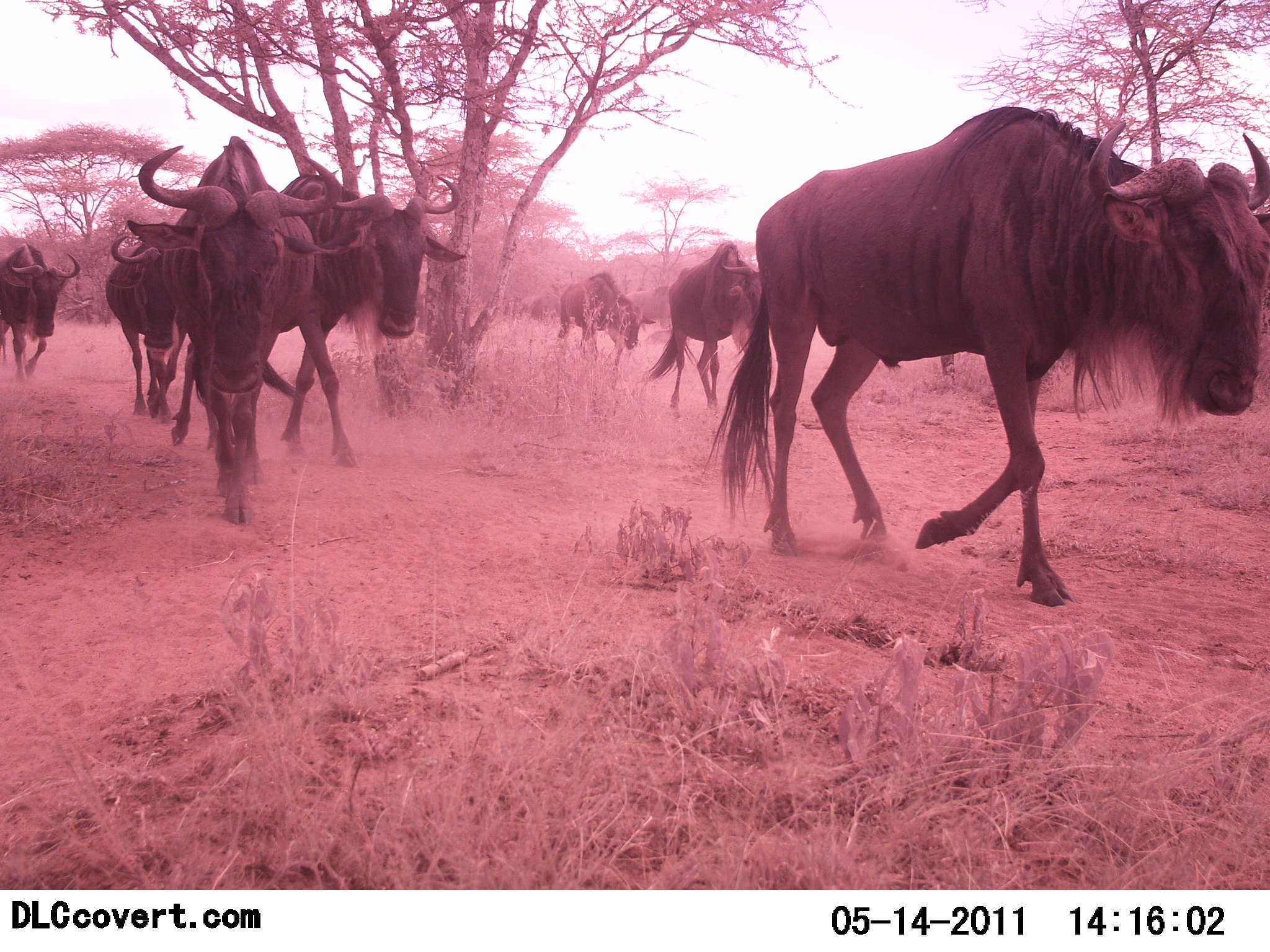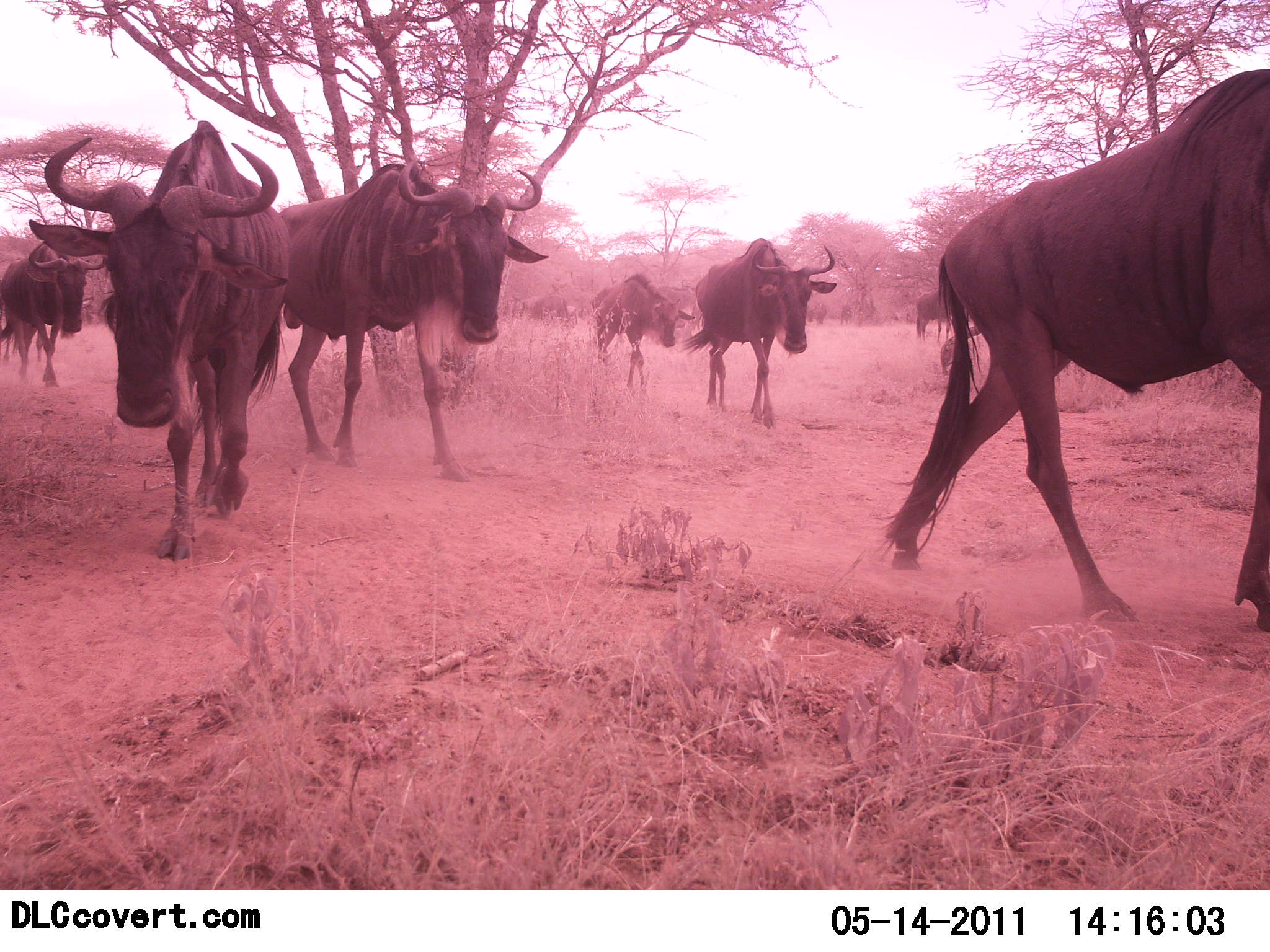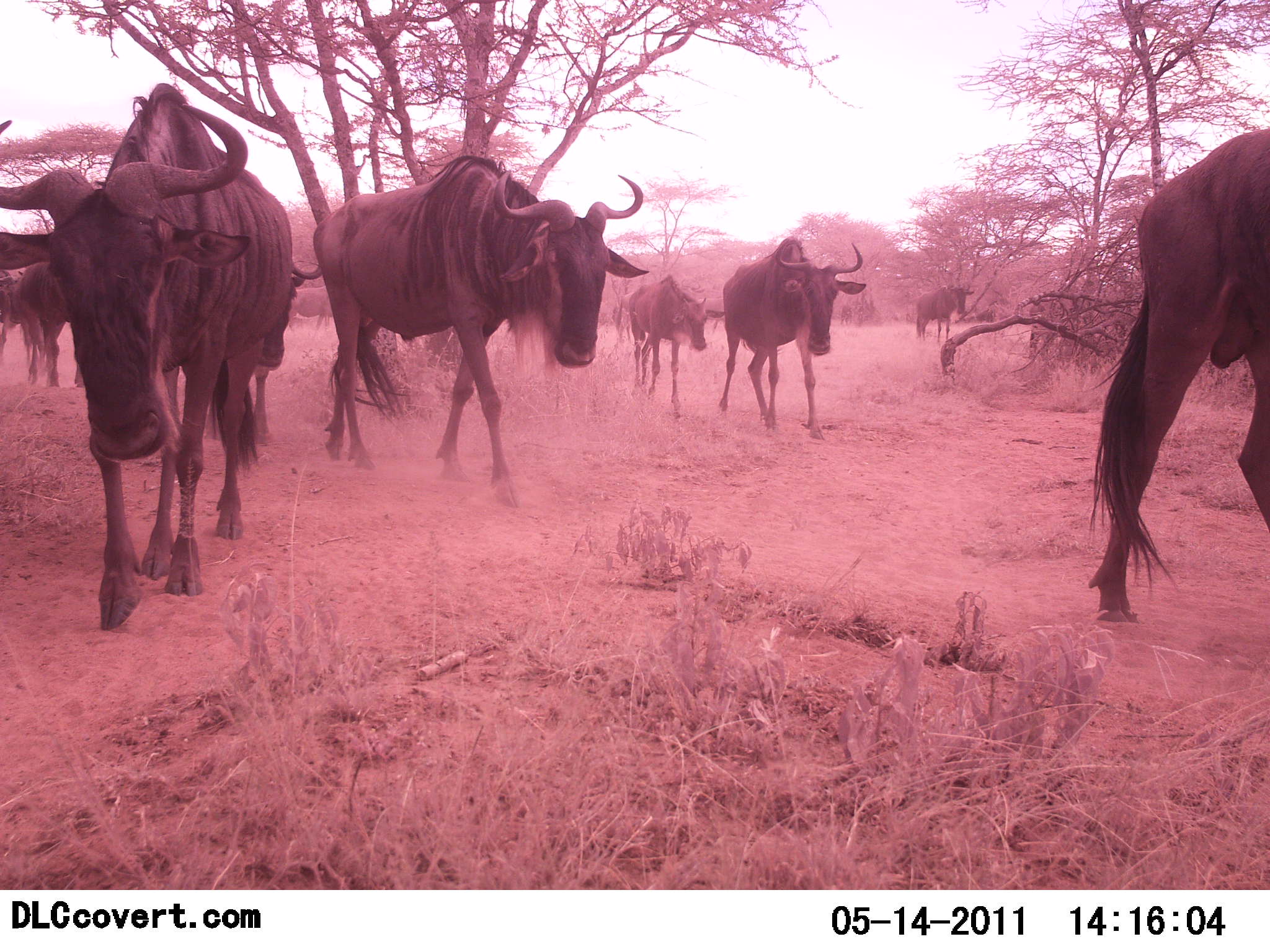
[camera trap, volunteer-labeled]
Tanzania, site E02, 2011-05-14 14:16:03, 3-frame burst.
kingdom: Animalia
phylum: Chordata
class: Mammalia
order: Artiodactyla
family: Bovidae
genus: Connochaetes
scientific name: Connochaetes taurinus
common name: blue wildebeest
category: wildebeest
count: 8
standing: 0%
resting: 0%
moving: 100%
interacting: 0%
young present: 0%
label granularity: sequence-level